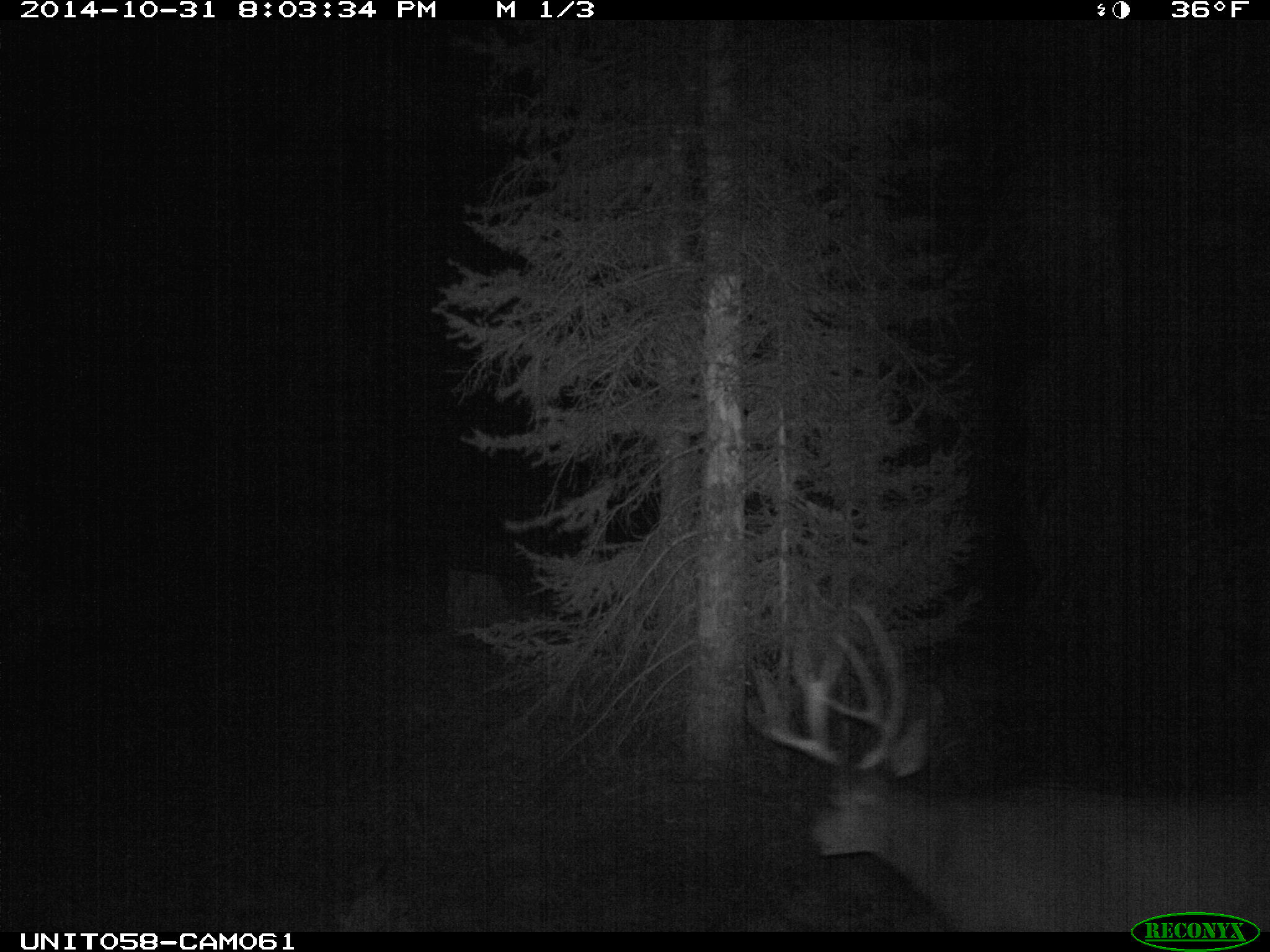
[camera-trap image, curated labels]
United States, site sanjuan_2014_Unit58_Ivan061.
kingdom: Animalia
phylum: Chordata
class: Mammalia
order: Artiodactyla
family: Cervidae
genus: Odocoileus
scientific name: Odocoileus hemionus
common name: mule deer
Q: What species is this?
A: Odocoileus hemionus (mule deer).